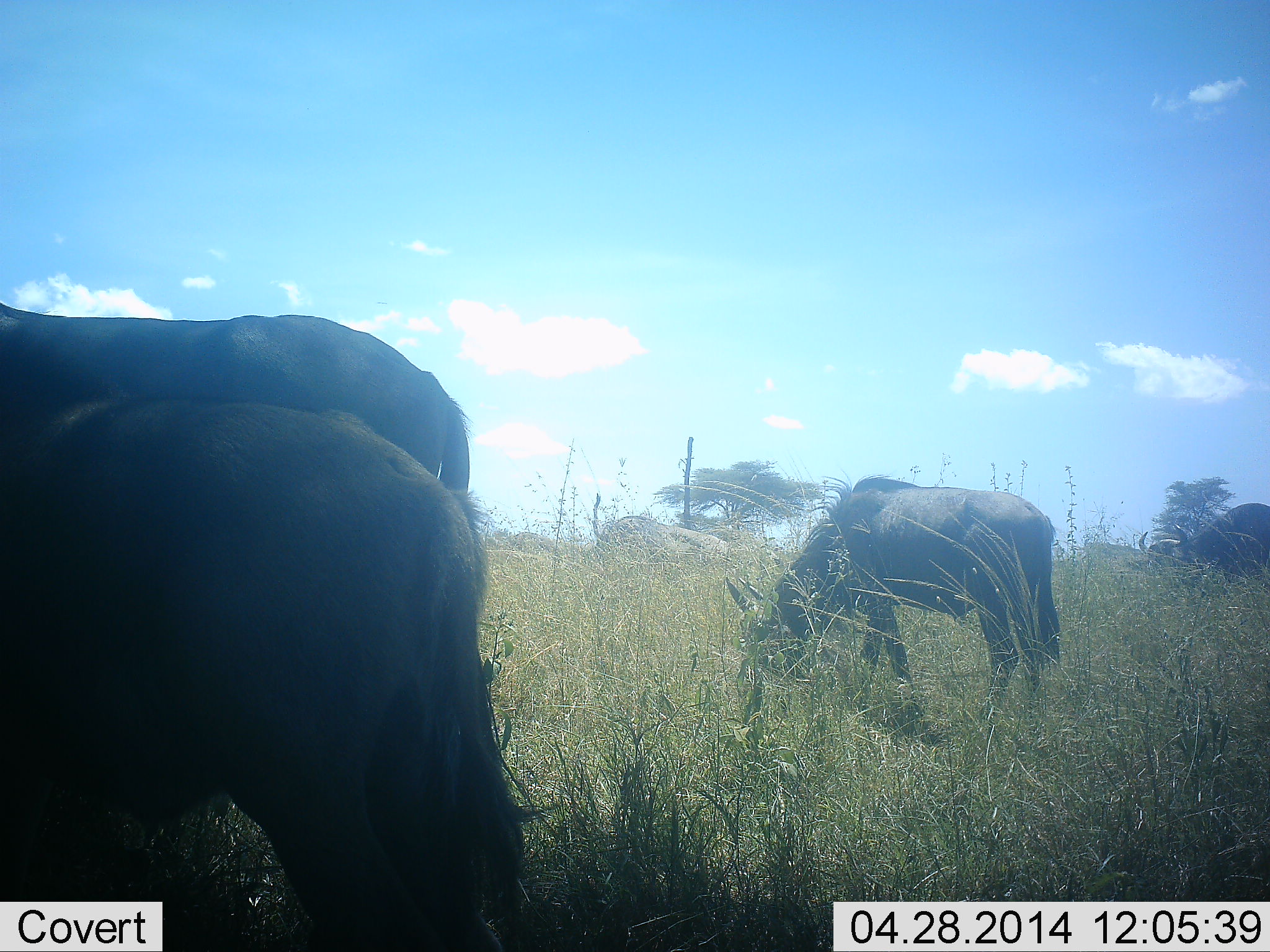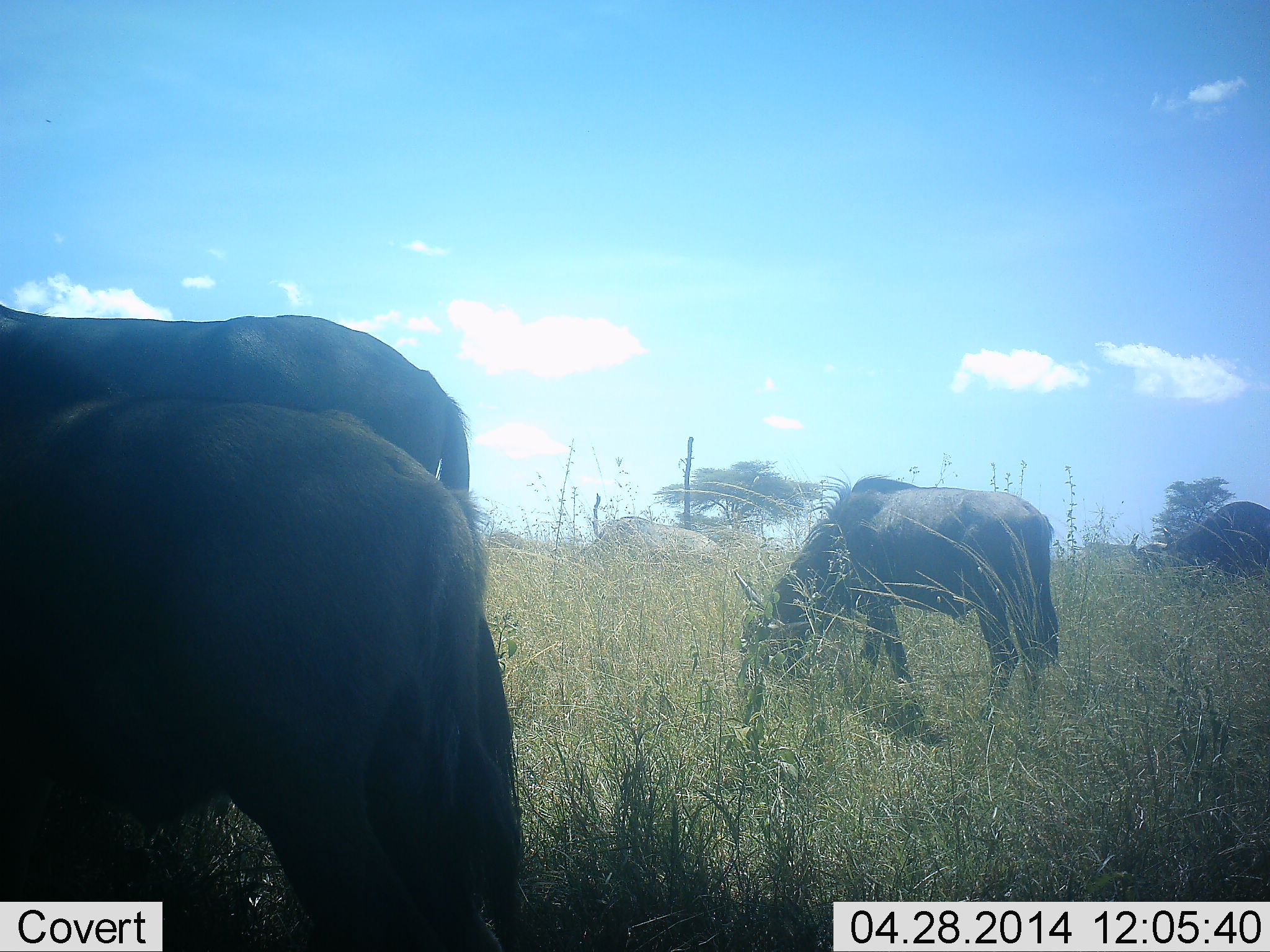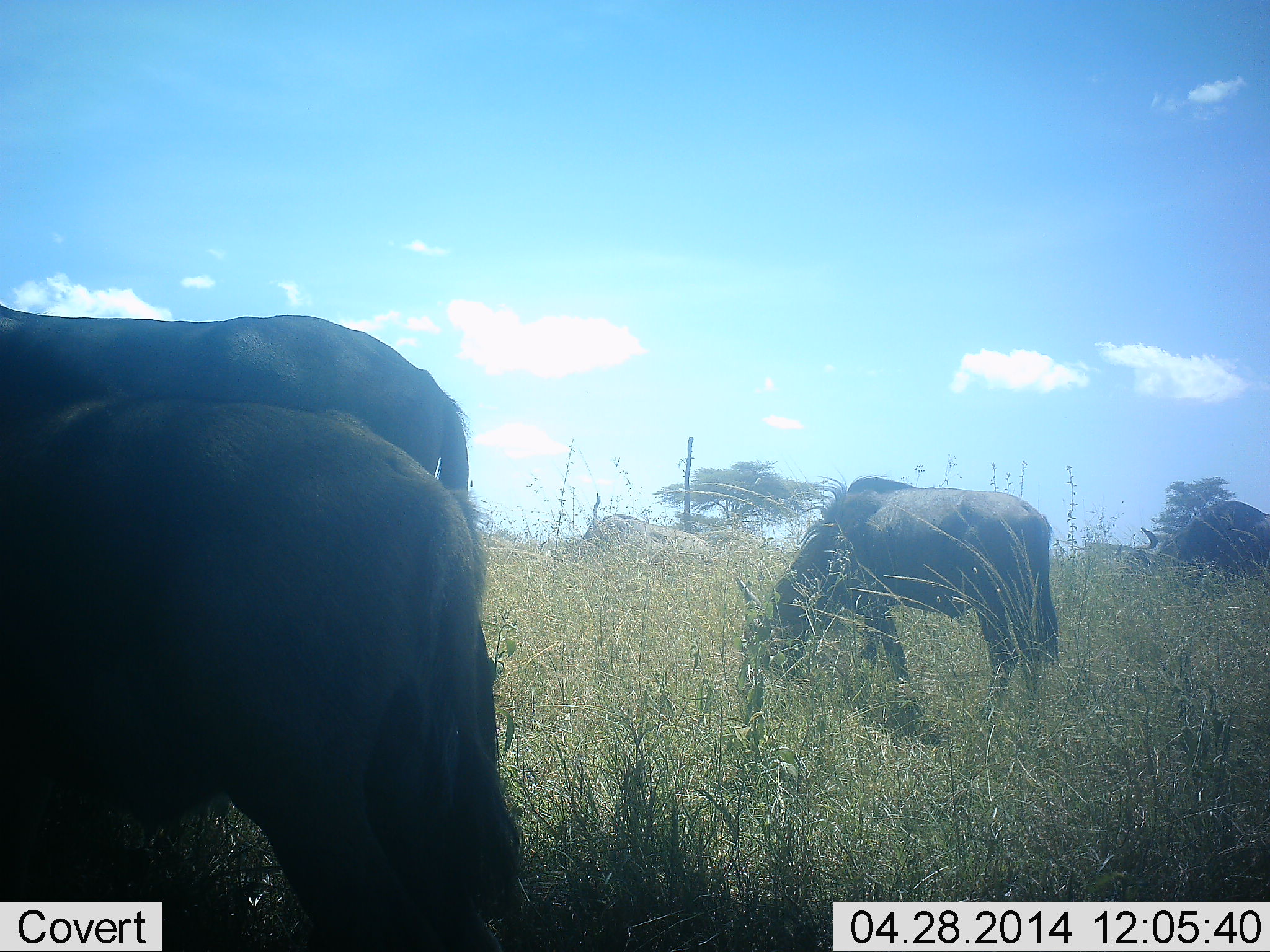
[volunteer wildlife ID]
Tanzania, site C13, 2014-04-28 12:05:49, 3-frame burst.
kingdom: Animalia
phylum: Chordata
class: Mammalia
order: Artiodactyla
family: Bovidae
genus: Connochaetes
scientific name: Connochaetes taurinus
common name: blue wildebeest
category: wildebeest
Wildebeest (blue wildebeest) (Connochaetes taurinus), count 4. Behavior (volunteer vote fractions): standing 30%, resting 0%, moving 20%, interacting 0%. Young present (vote fraction): 10%. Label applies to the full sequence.